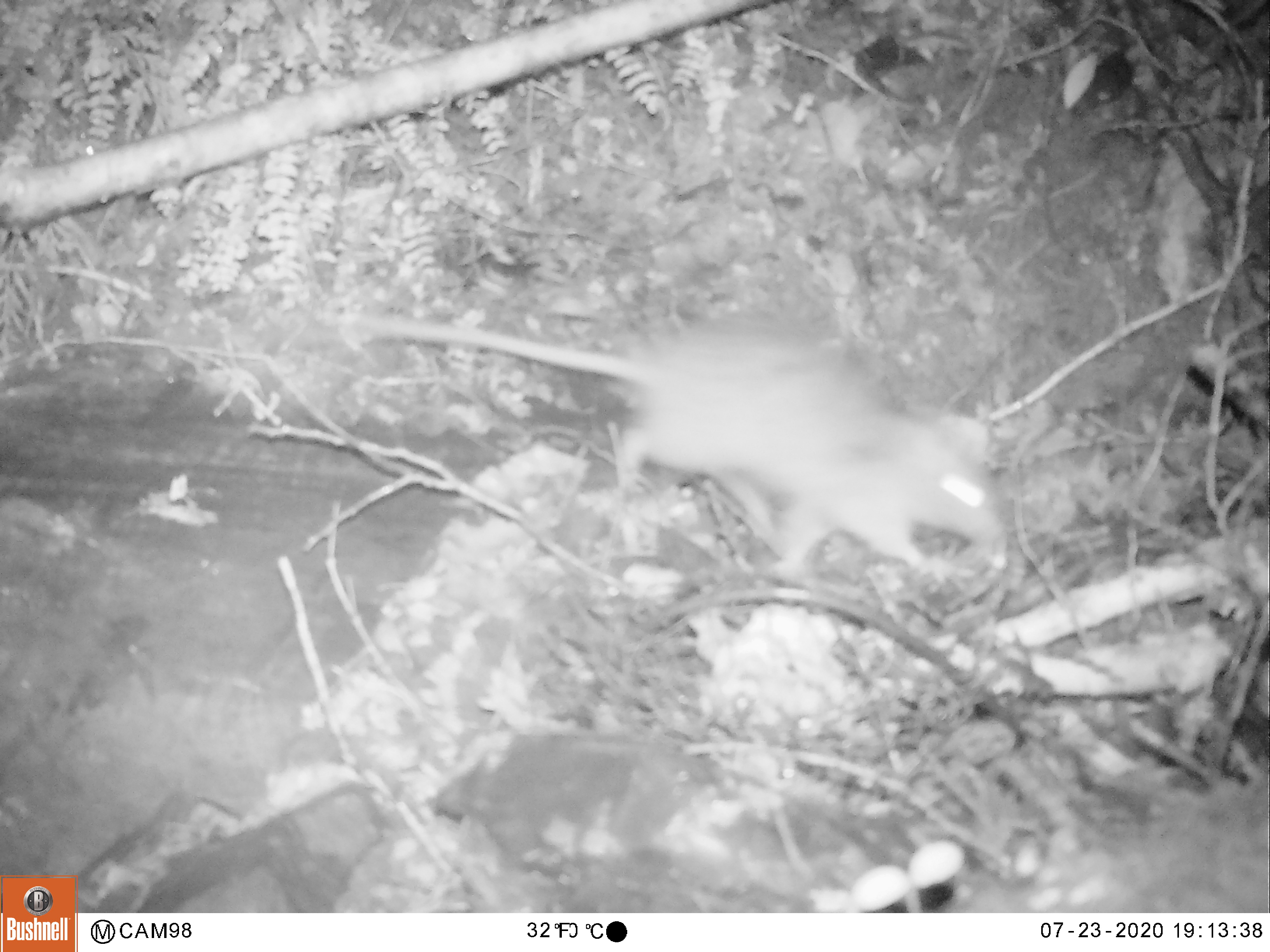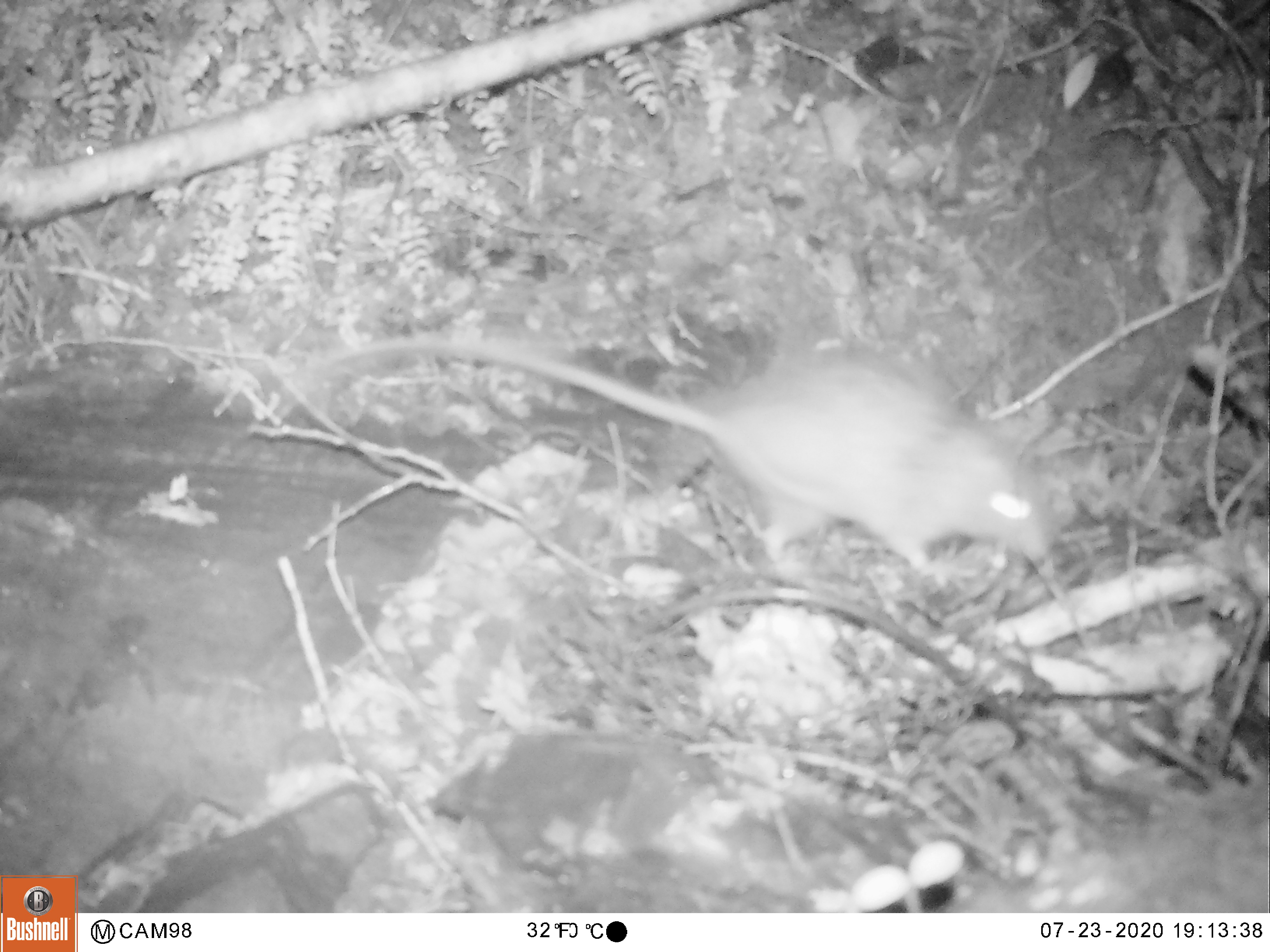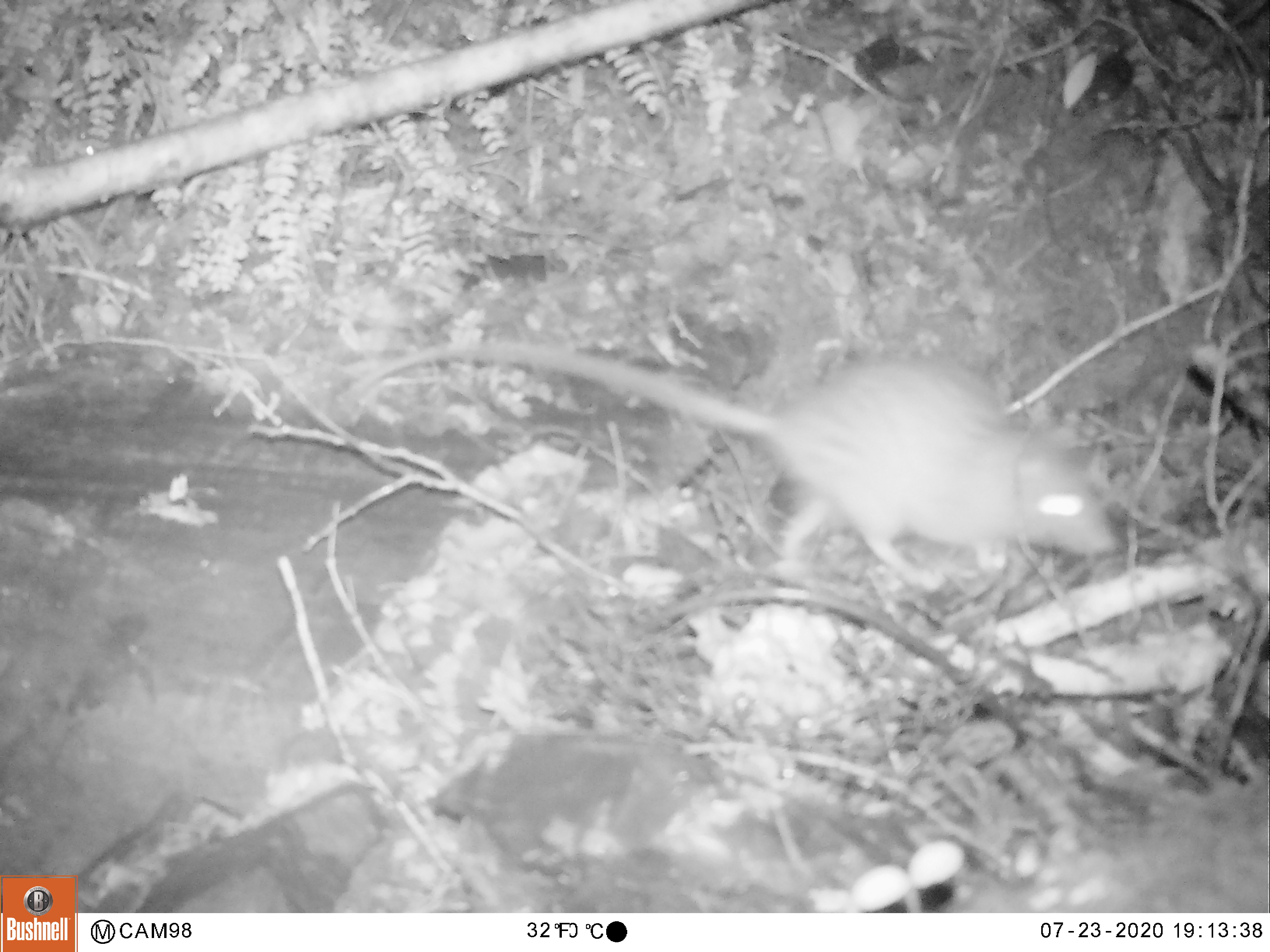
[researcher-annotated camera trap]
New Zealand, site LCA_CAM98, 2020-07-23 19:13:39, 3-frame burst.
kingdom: Animalia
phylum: Chordata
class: Mammalia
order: Rodentia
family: Muridae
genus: Rattus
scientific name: Rattus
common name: rat